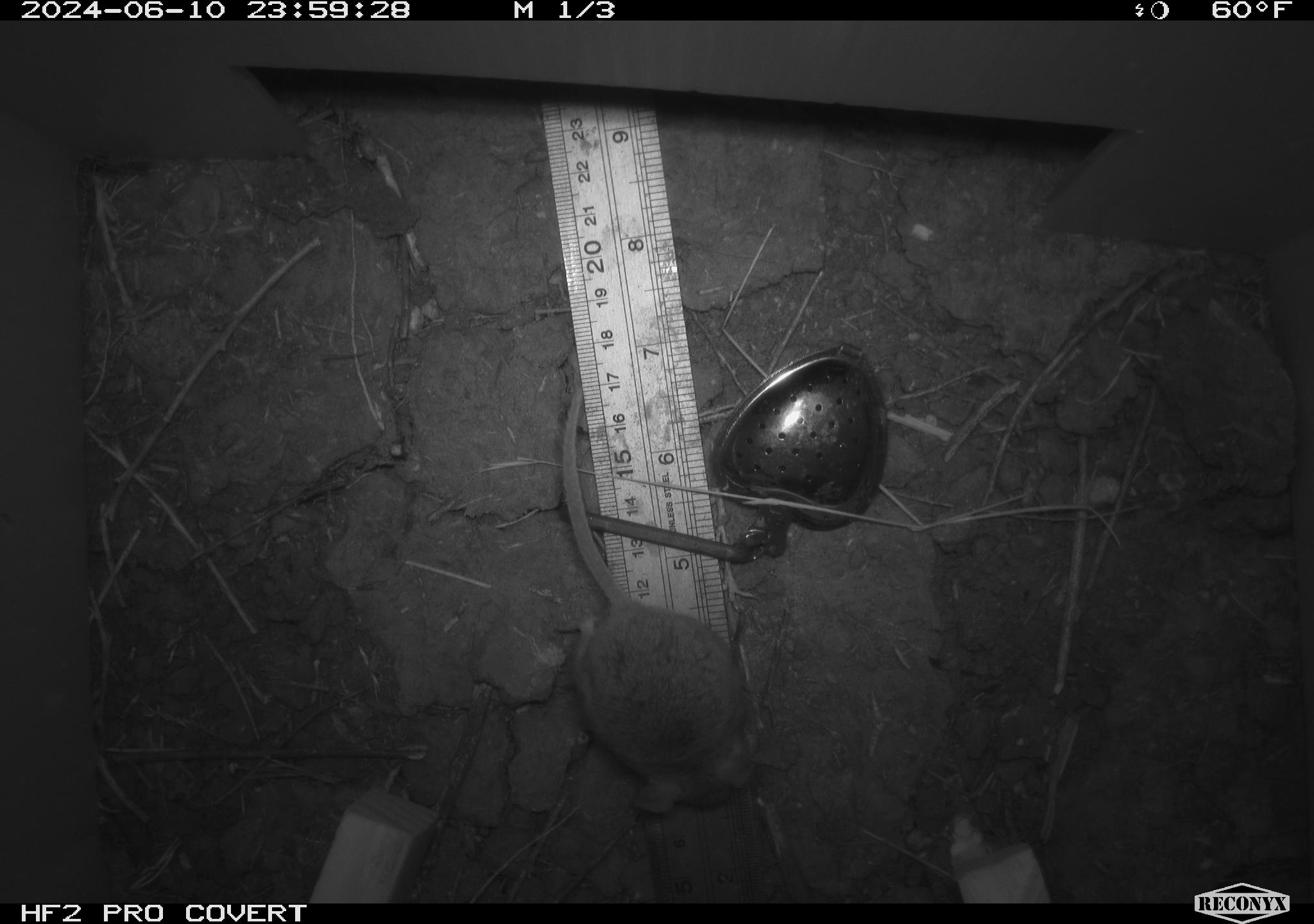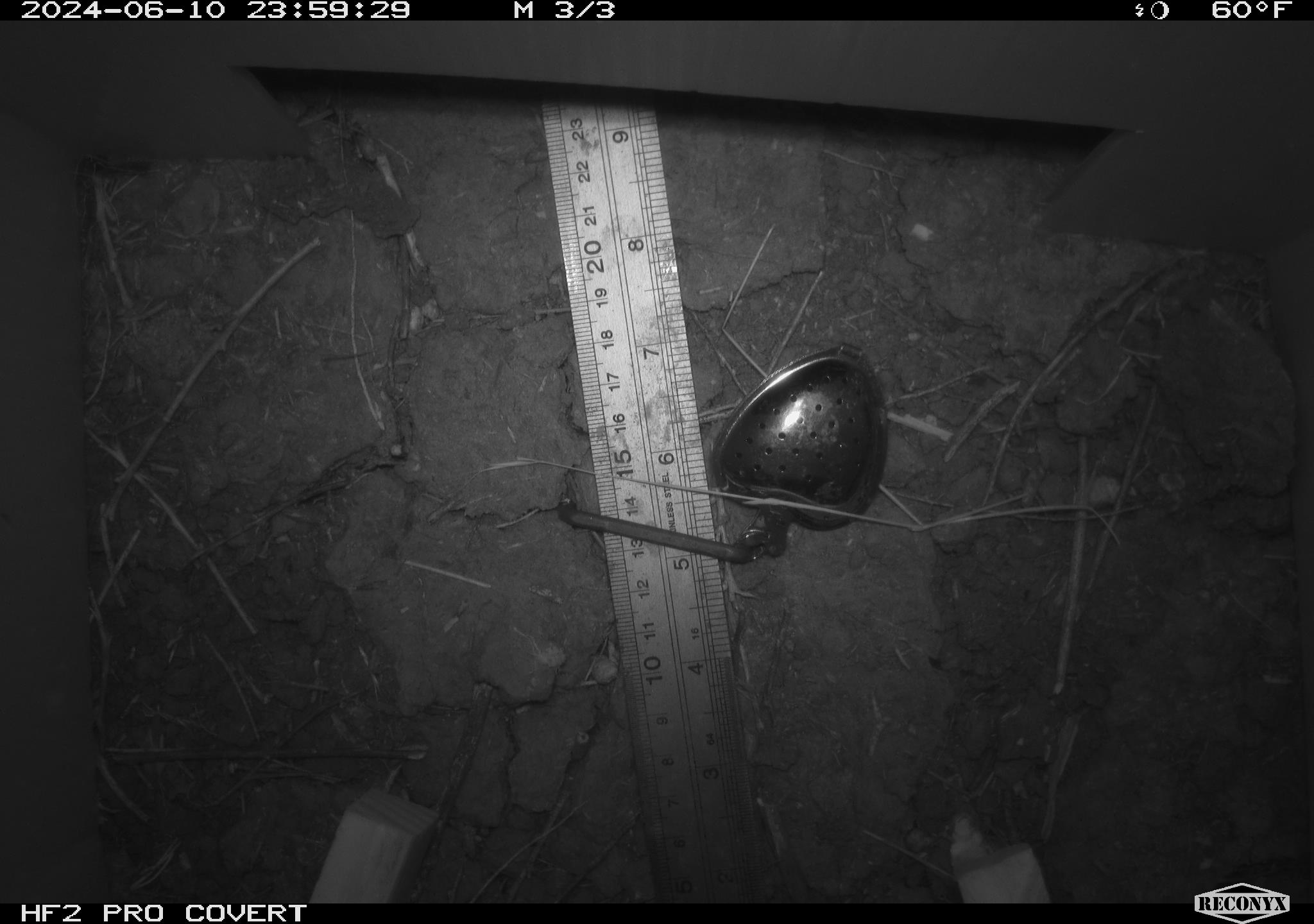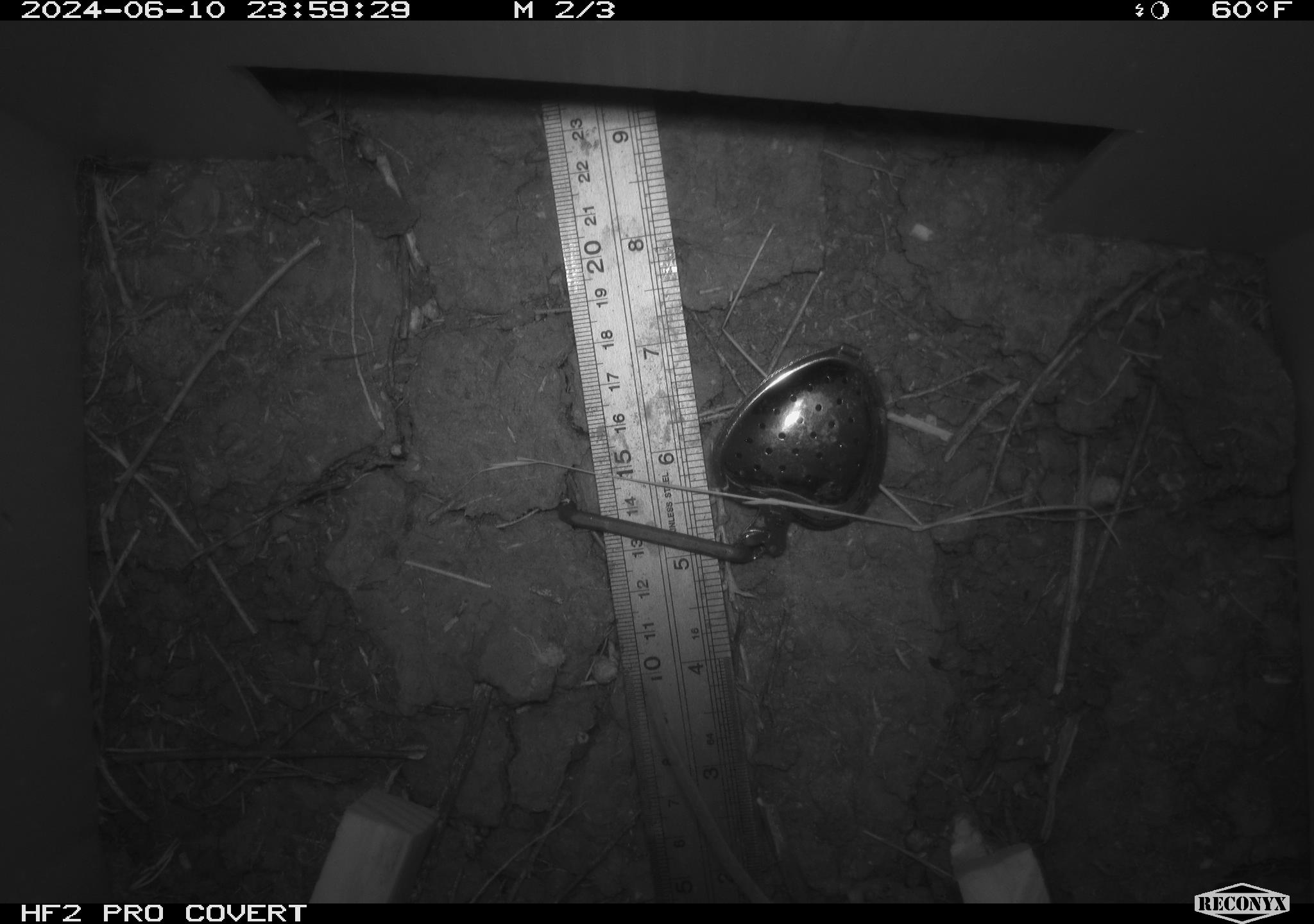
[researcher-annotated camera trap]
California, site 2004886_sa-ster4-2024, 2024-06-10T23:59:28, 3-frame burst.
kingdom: Animalia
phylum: Chordata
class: Mammalia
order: Rodentia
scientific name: Rodentia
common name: mouse species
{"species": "mouse species (Rodentia)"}